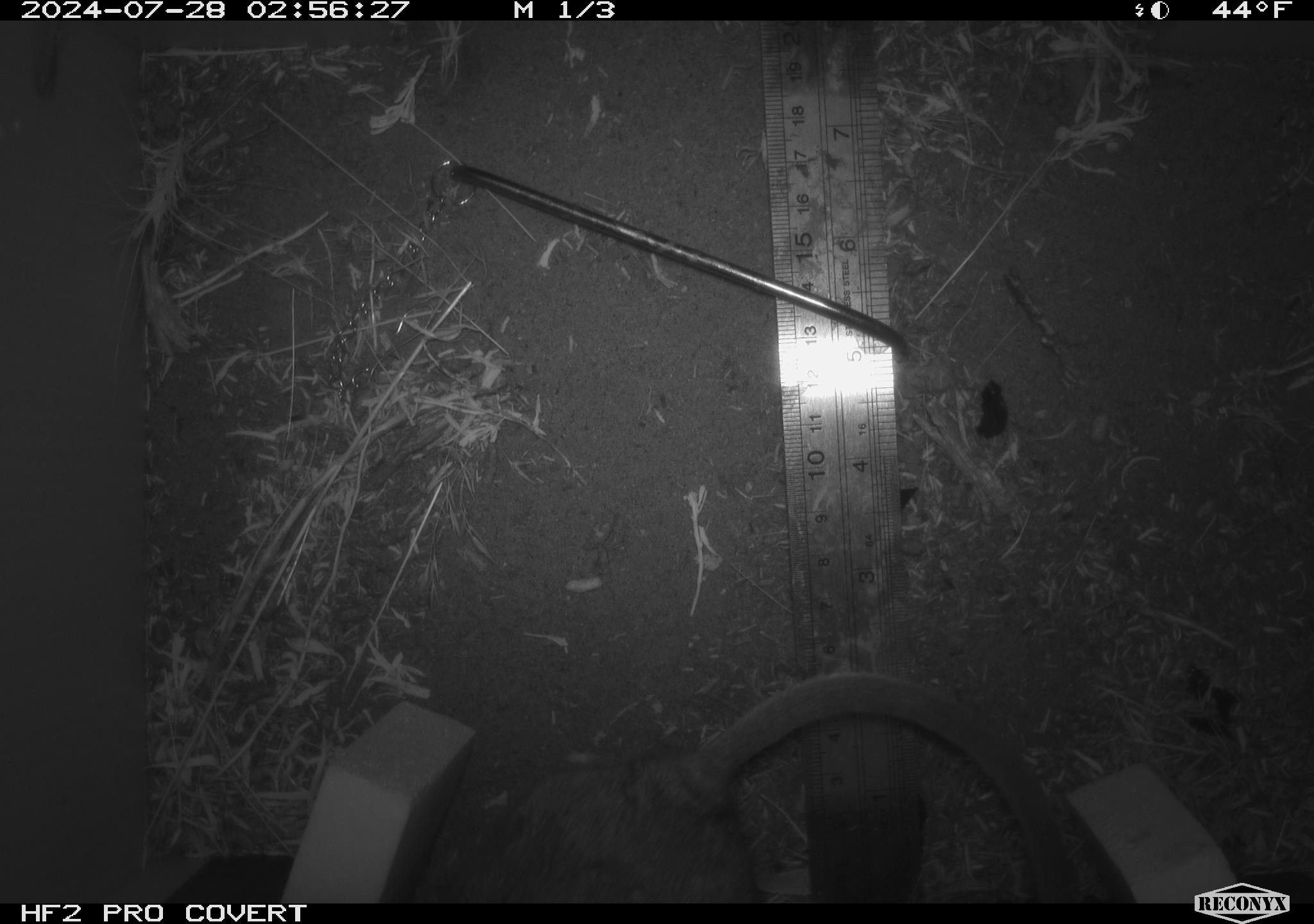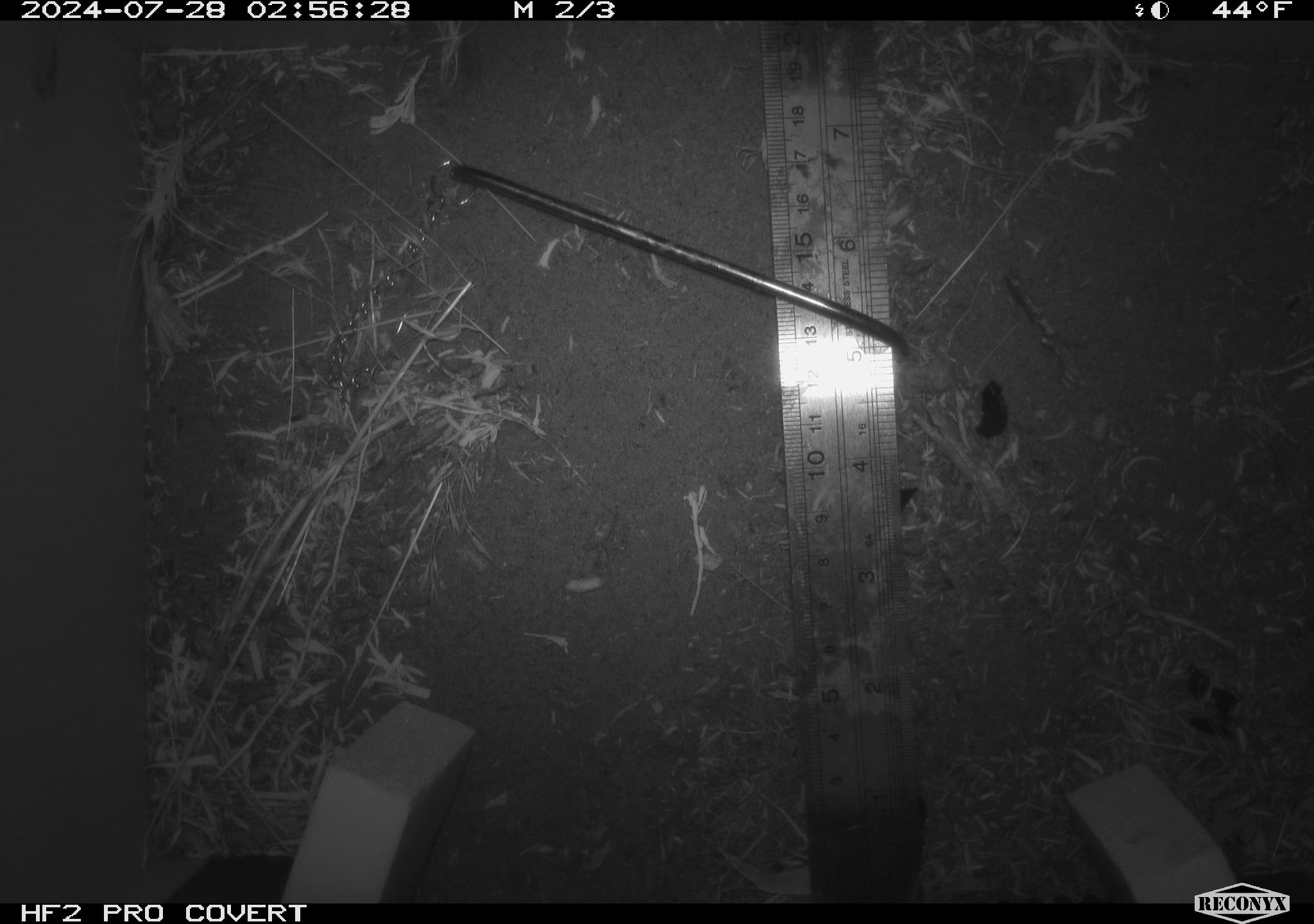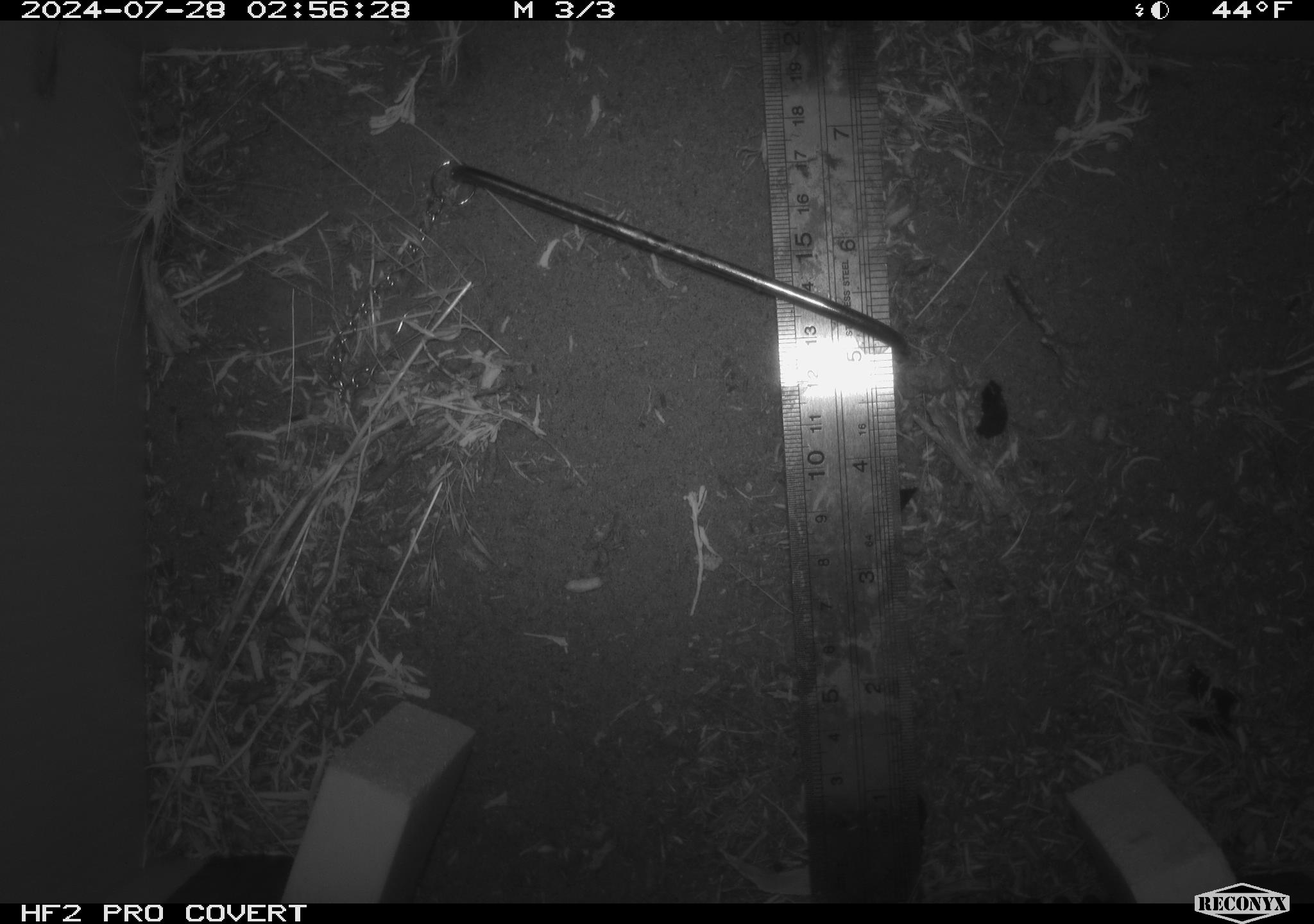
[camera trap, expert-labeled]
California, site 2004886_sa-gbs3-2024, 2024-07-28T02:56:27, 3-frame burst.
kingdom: Animalia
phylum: Chordata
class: Mammalia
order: Rodentia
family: Cricetidae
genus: Neotoma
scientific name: Neotoma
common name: pack rat or woodrat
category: neotoma species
Neotoma species (pack rat or woodrat) (Neotoma).